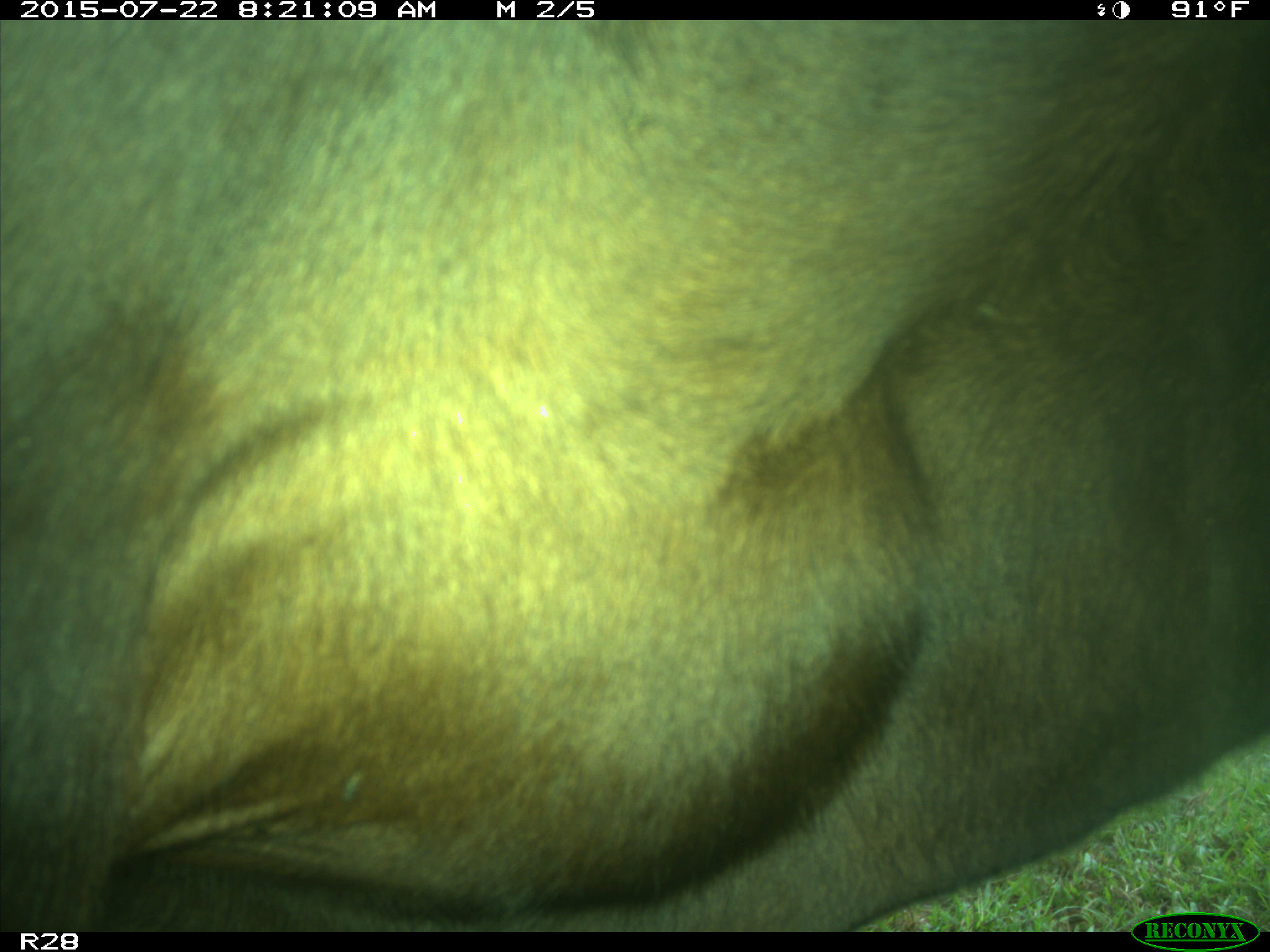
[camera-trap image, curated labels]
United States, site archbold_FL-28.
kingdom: Animalia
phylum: Chordata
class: Mammalia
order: Artiodactyla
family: Bovidae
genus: Bos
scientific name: Bos taurus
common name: domestic cow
Bos taurus (domestic cow).